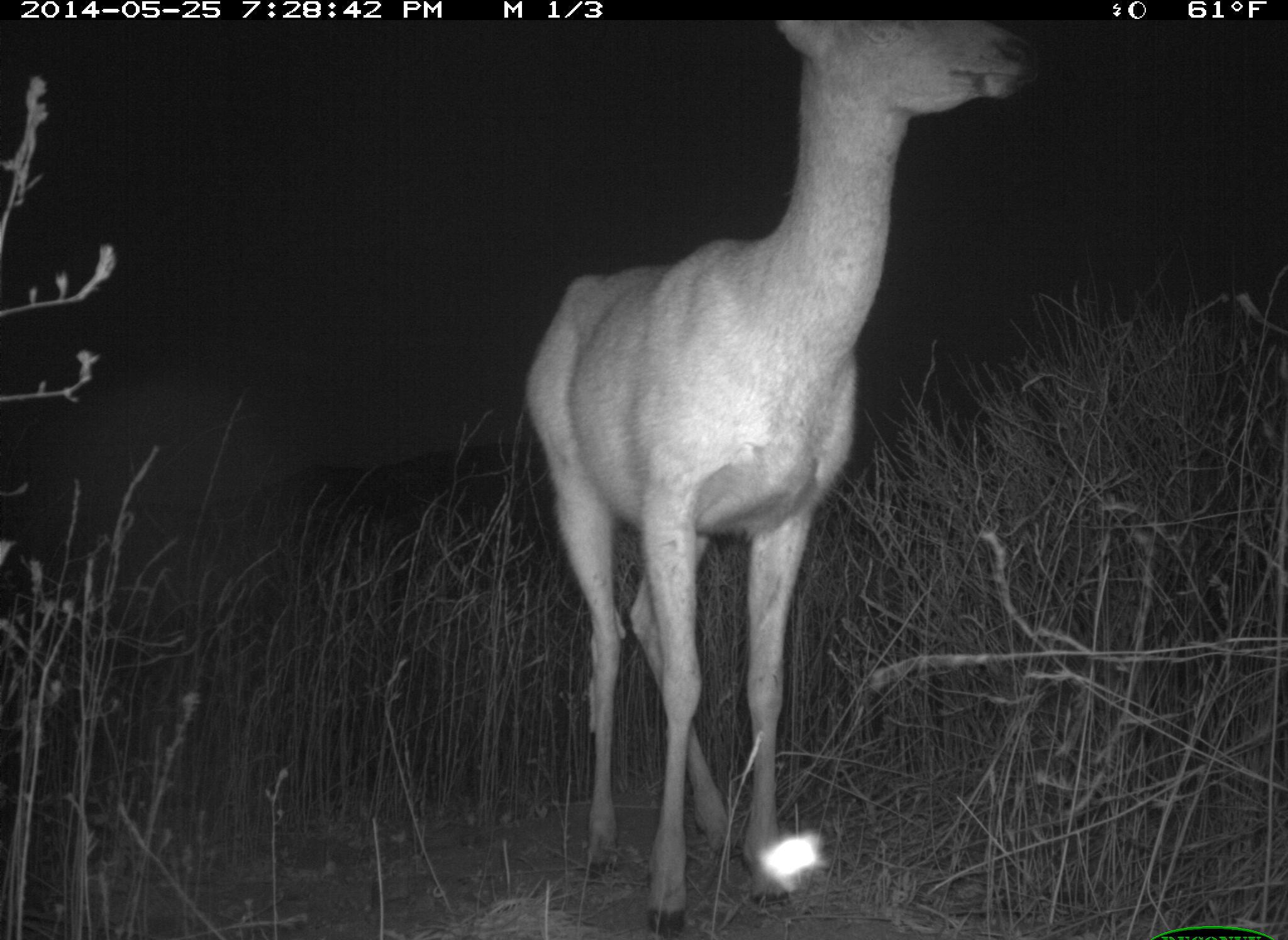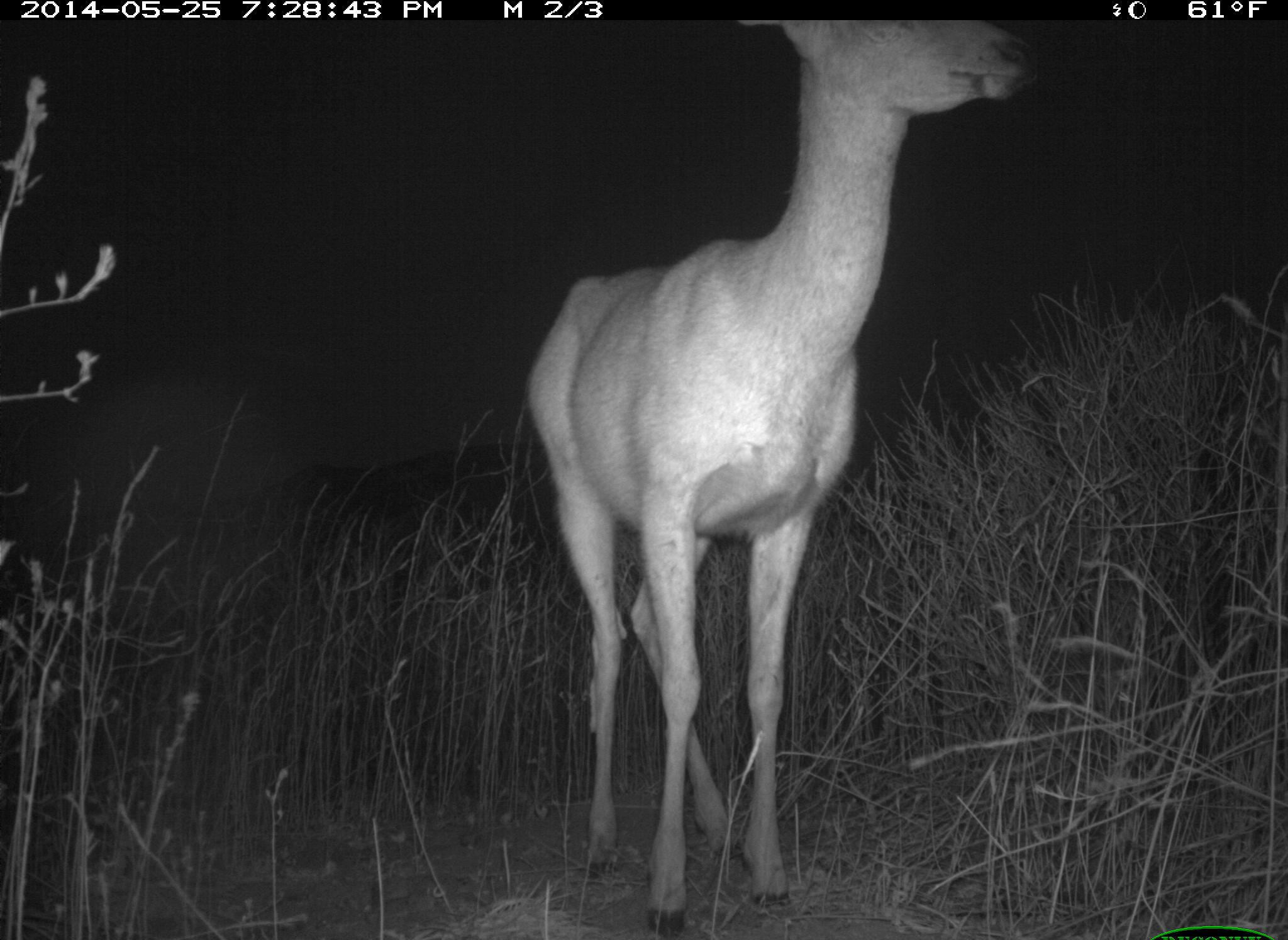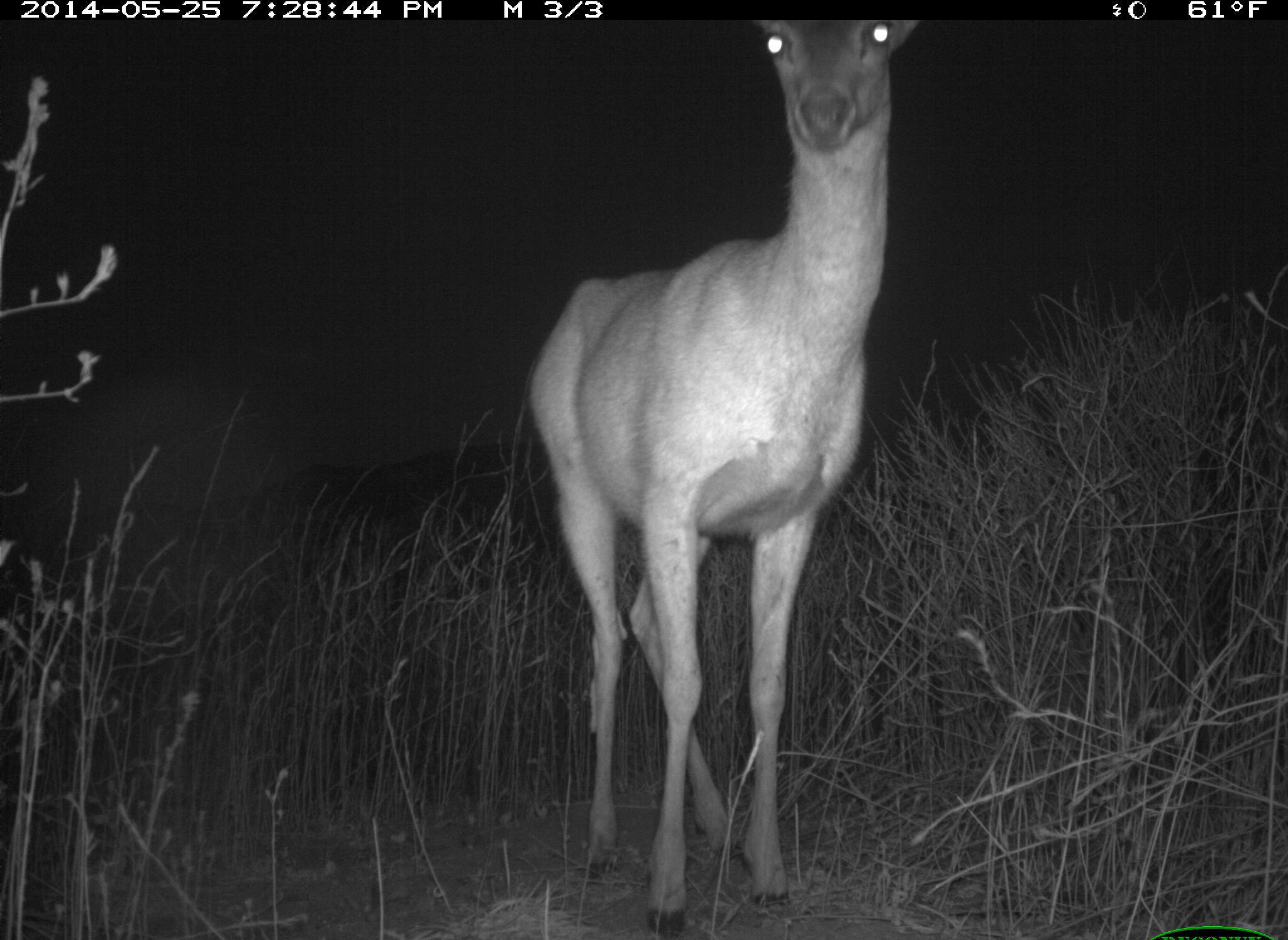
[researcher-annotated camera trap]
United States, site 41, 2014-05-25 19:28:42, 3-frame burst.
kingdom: Animalia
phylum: Chordata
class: Mammalia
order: Artiodactyla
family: Cervidae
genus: Odocoileus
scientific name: Odocoileus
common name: deer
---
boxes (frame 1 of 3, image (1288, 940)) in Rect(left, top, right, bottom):
deer: Rect(520, 21, 1049, 938)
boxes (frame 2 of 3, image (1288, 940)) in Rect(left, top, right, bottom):
deer: Rect(527, 18, 1040, 940)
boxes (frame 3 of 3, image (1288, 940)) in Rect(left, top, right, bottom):
deer: Rect(523, 17, 923, 939)